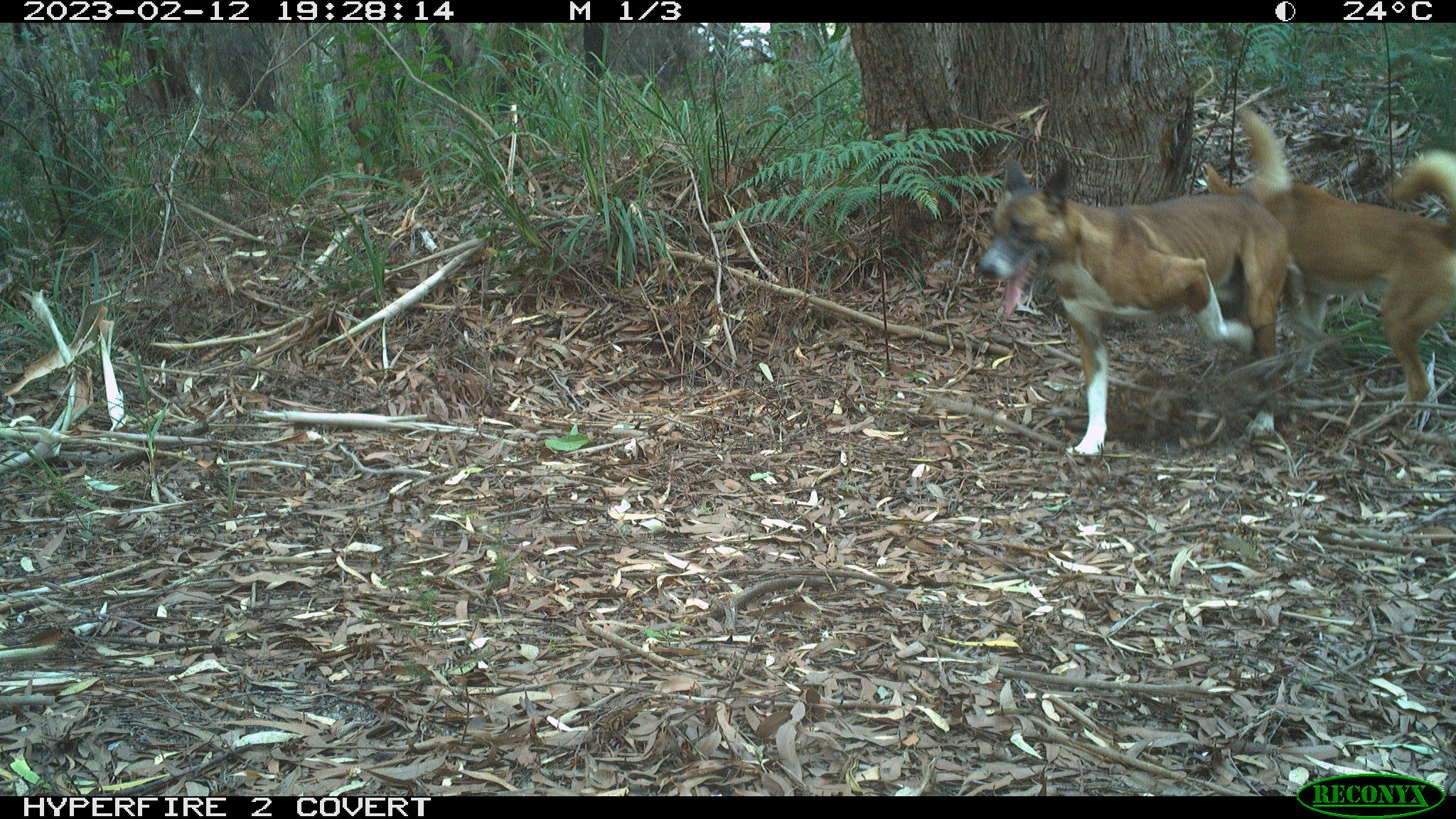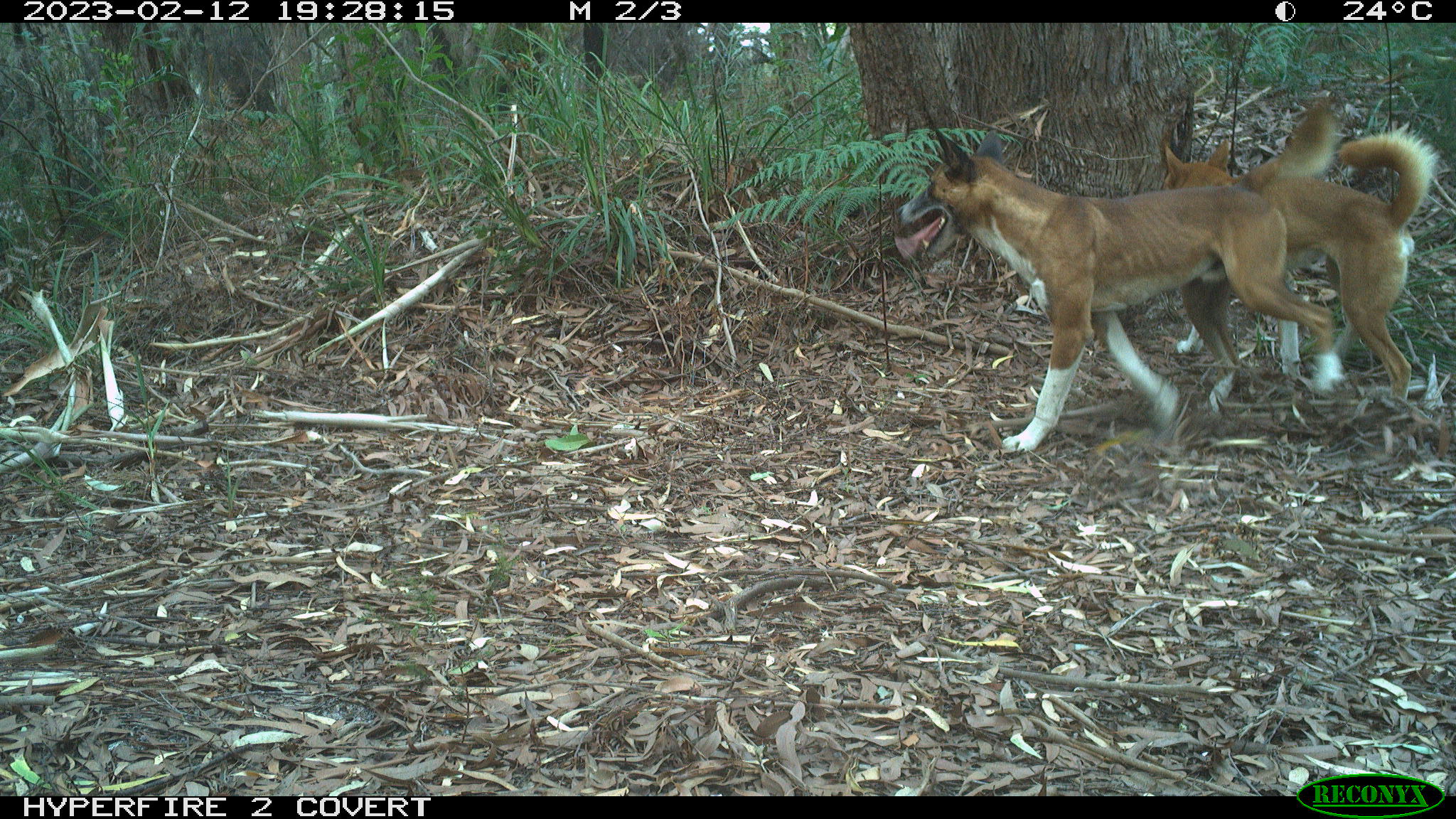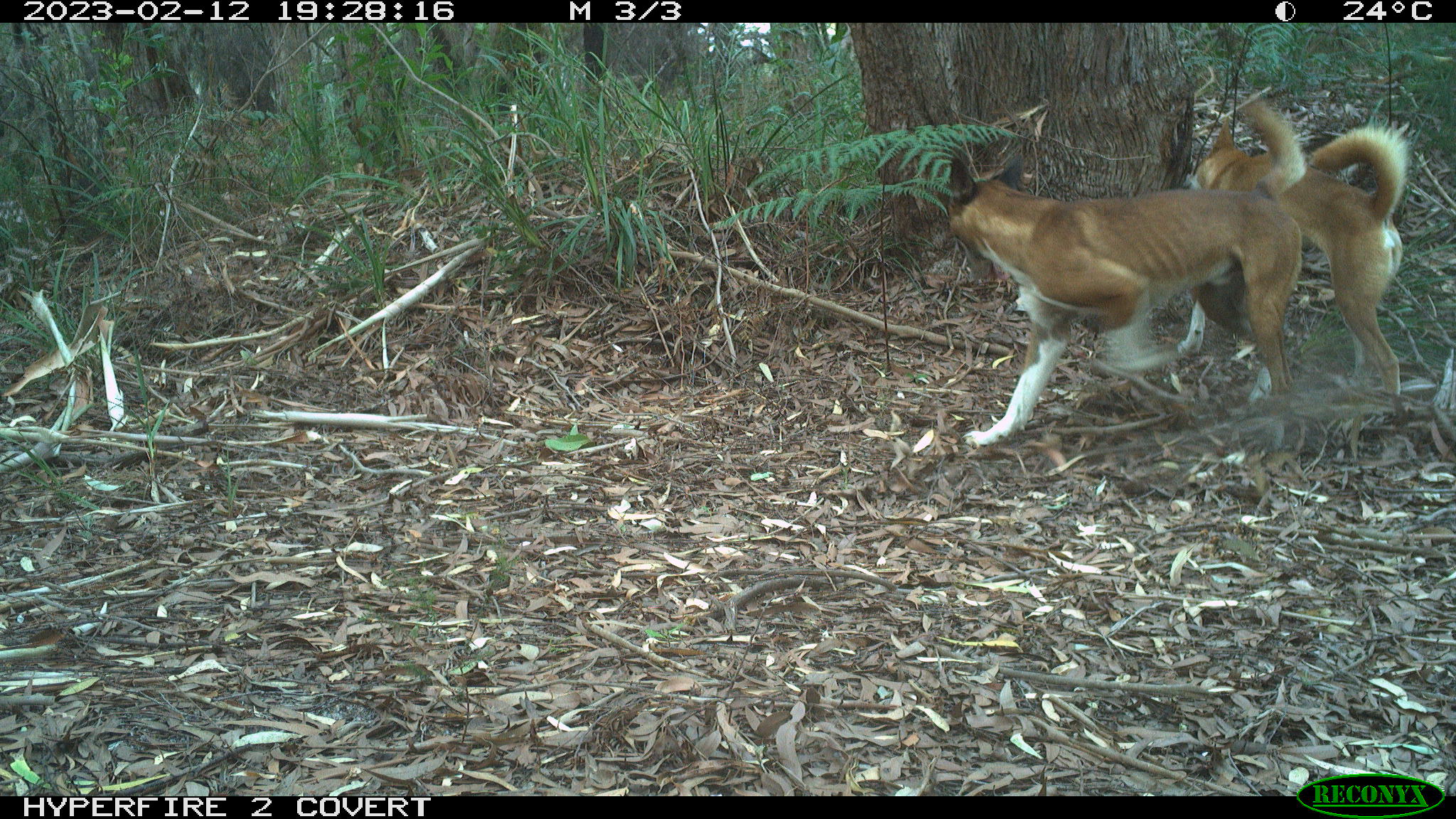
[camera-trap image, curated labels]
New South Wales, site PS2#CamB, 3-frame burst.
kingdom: Animalia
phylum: Chordata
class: Mammalia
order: Carnivora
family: Canidae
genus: Canis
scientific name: Canis familiaris dingo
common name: dingo